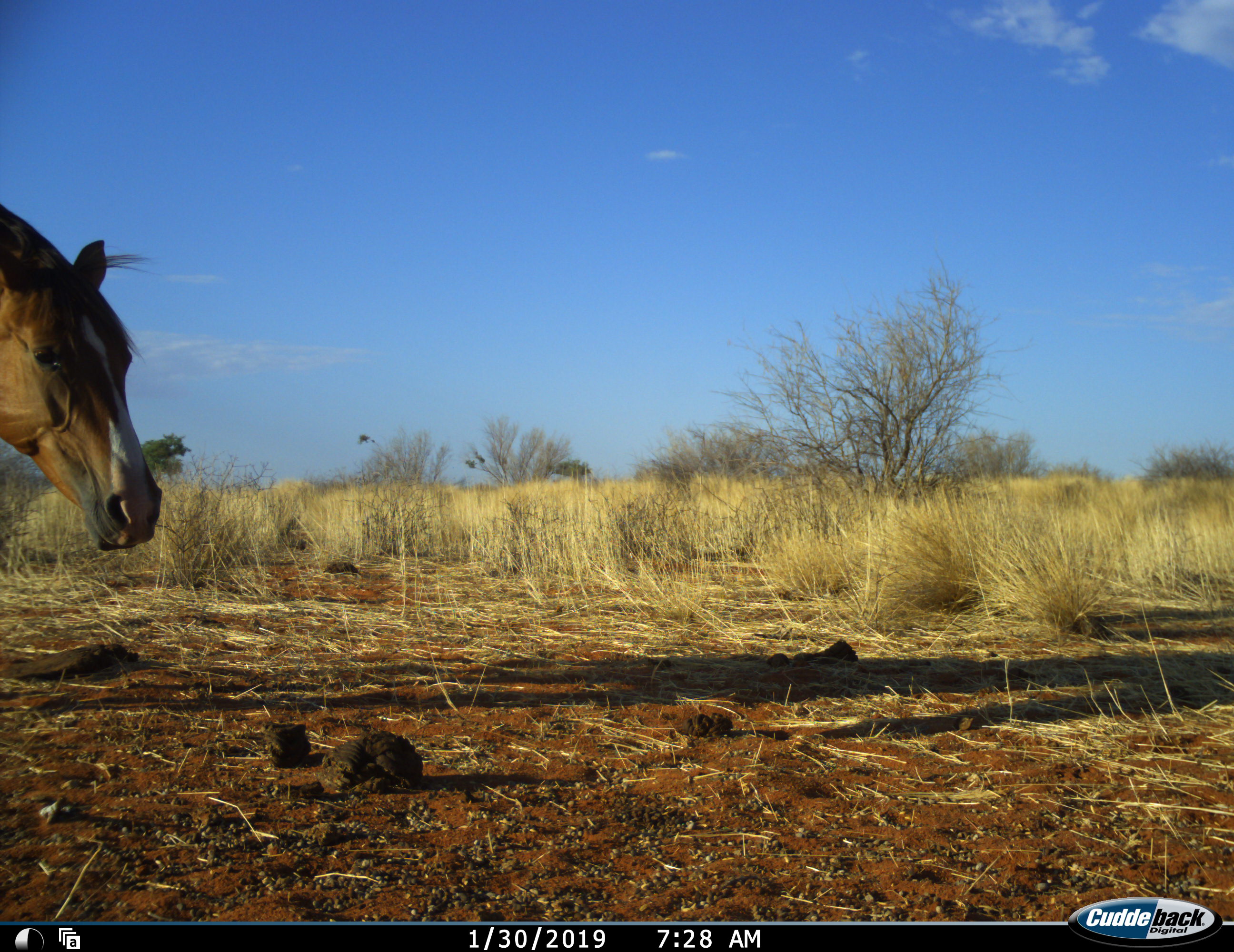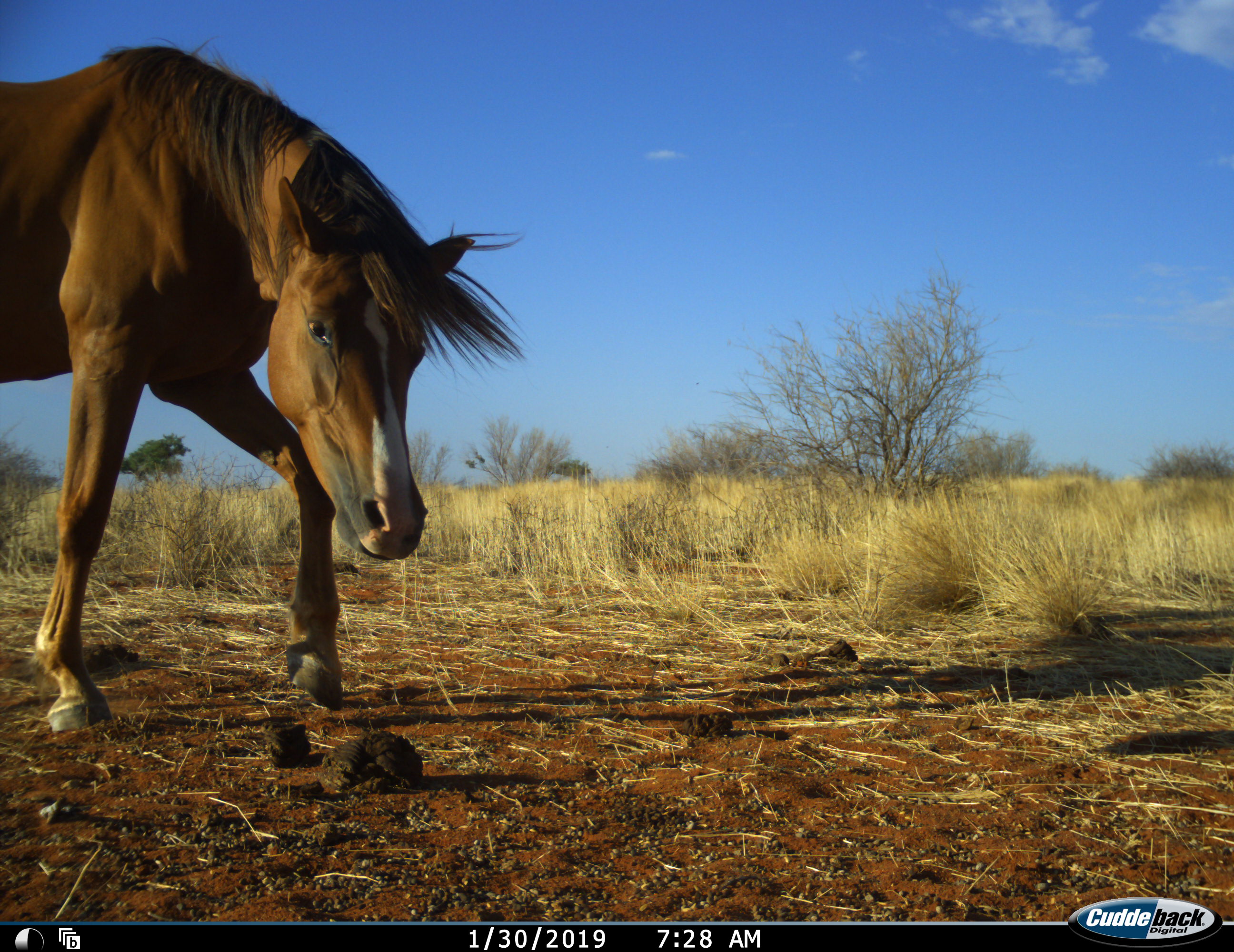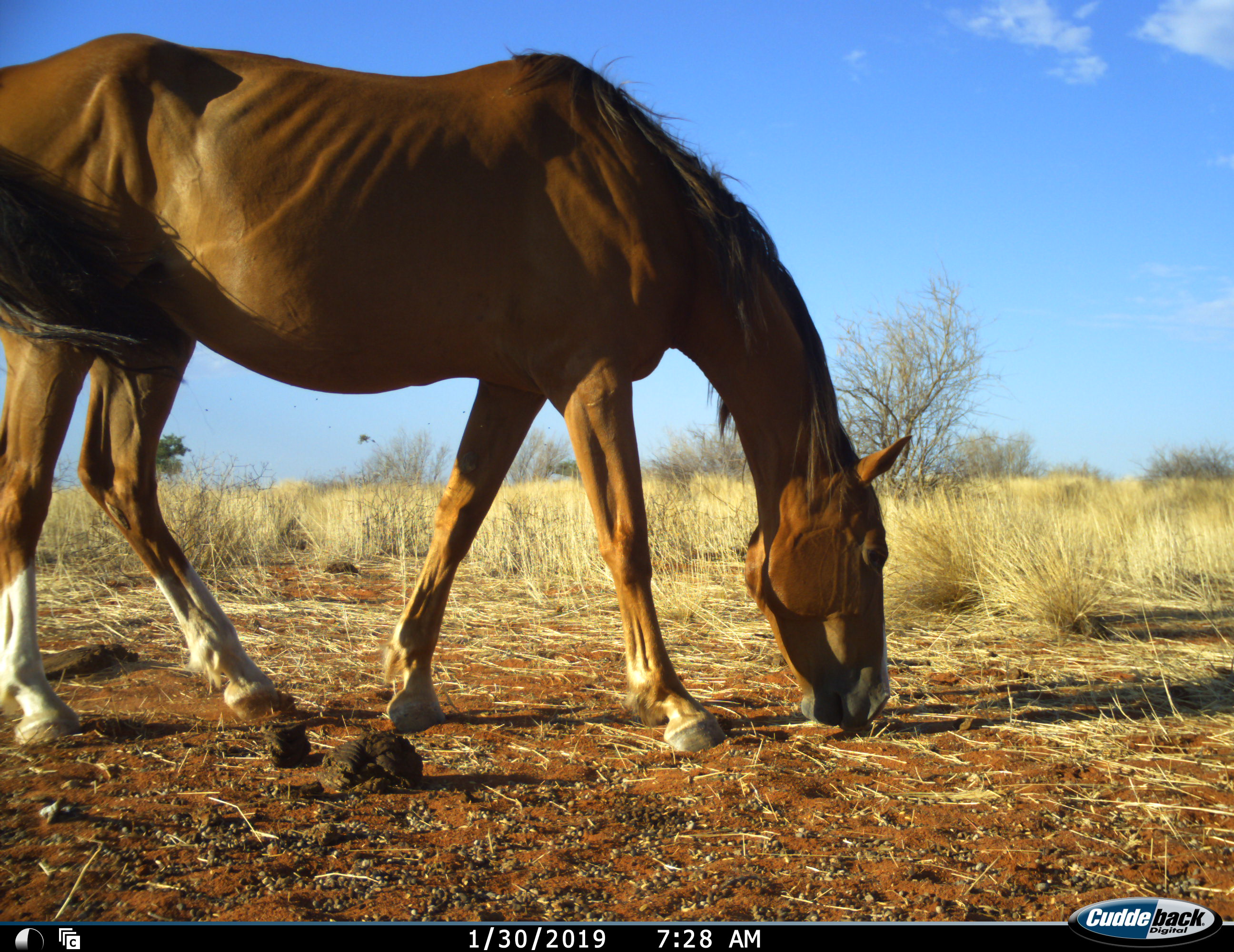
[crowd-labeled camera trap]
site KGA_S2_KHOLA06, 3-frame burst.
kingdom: Animalia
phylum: Chordata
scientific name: Vertebrata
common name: domestic animal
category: domesticanimal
Domesticanimal (domestic animal) (Vertebrata), count 1. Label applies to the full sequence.